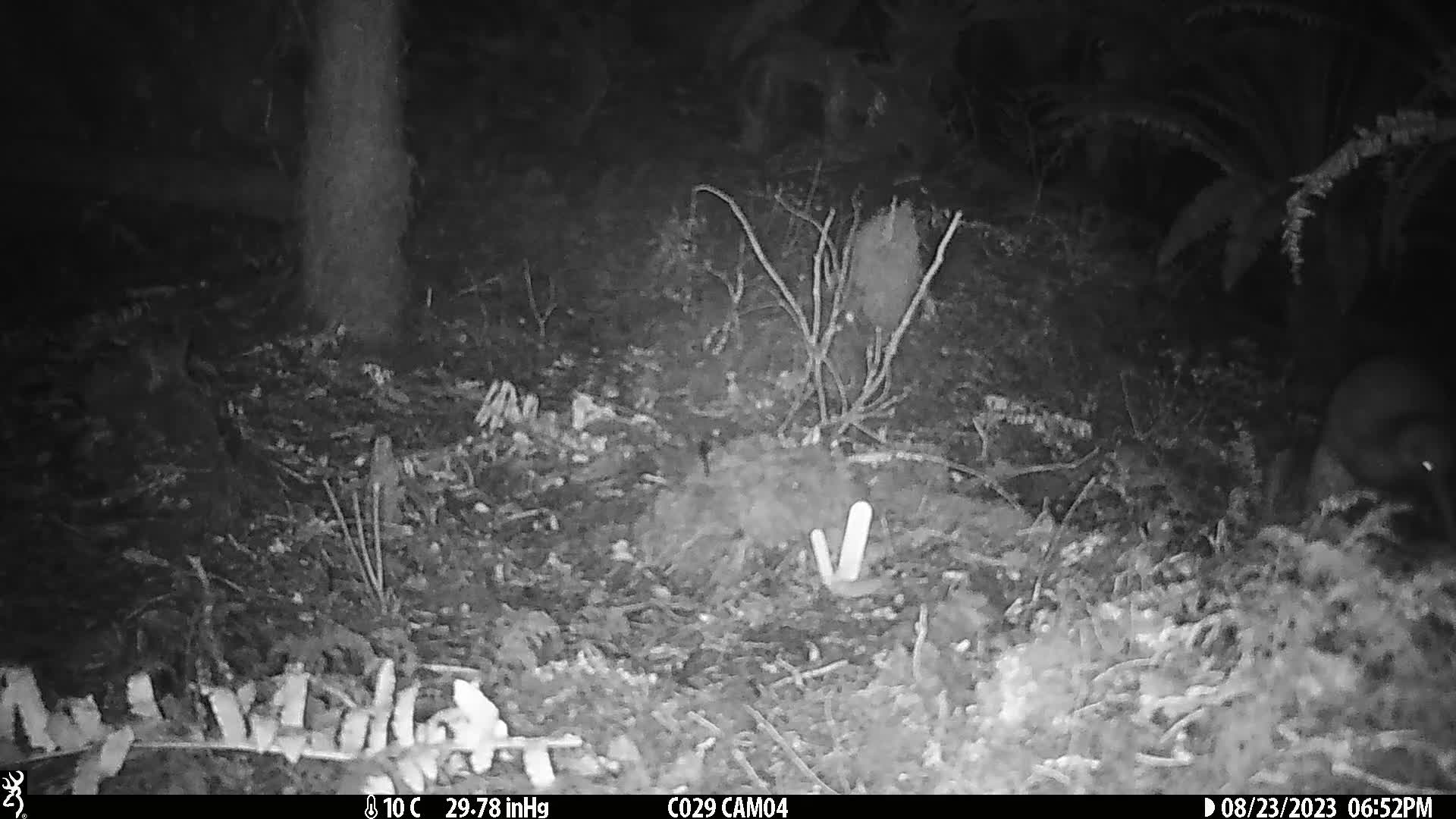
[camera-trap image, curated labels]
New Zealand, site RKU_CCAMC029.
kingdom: Animalia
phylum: Chordata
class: Aves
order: Apterygiformes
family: Apterygidae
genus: Apteryx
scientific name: Apteryx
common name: kiwi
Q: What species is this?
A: Kiwi (Apteryx).